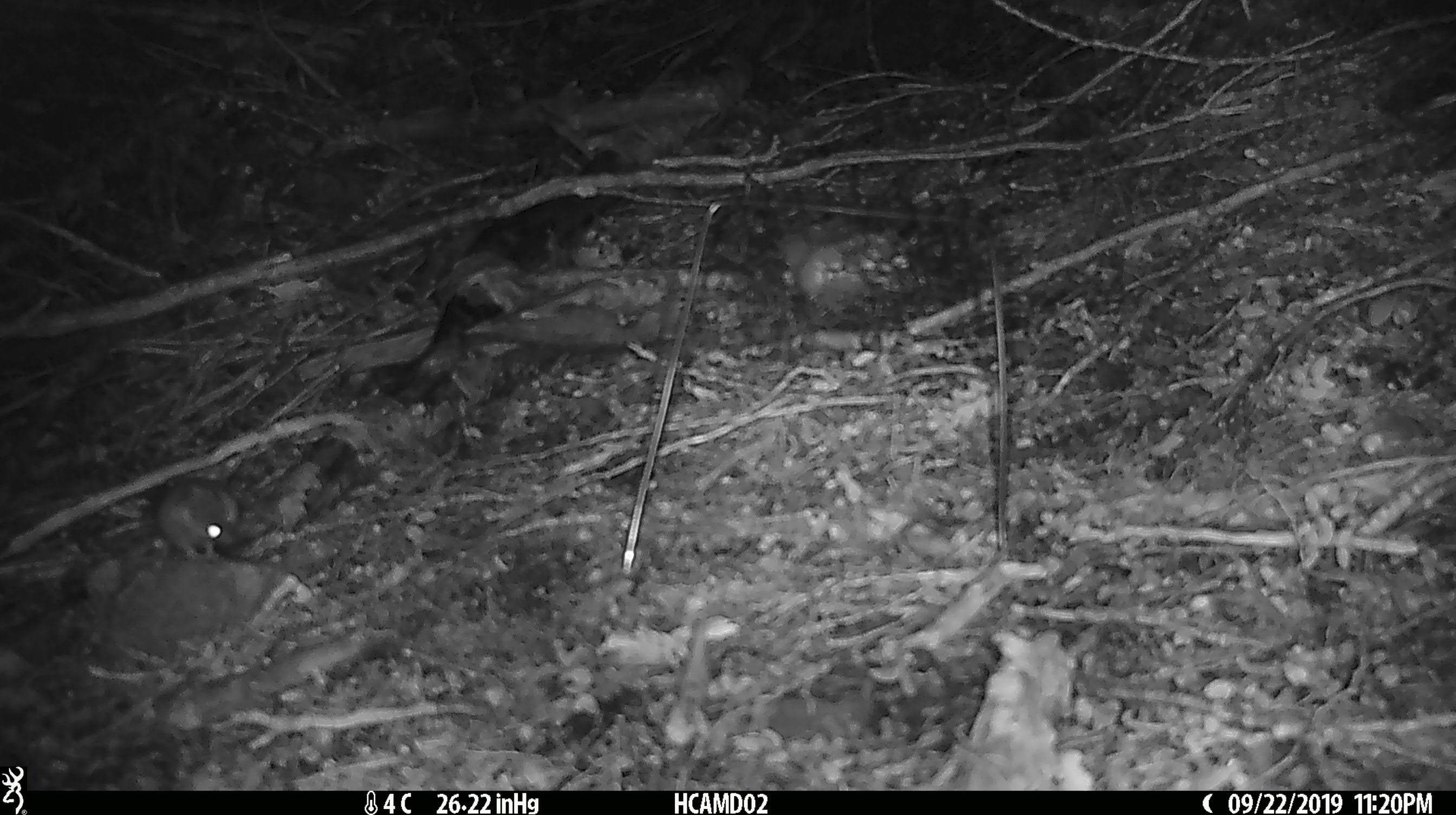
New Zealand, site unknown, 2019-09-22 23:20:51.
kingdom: Animalia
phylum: Chordata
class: Mammalia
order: Rodentia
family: Muridae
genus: Mus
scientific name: Mus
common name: mouse